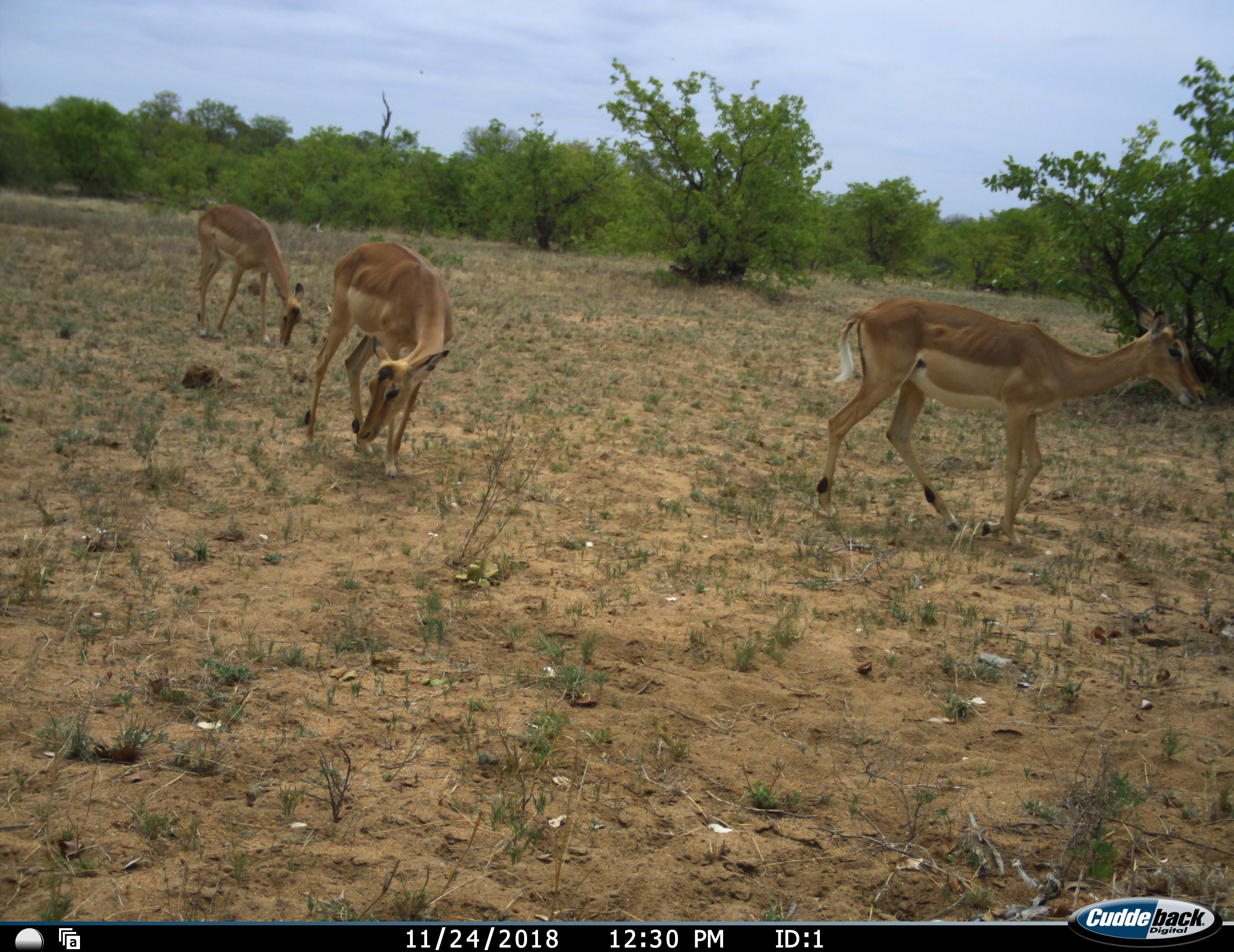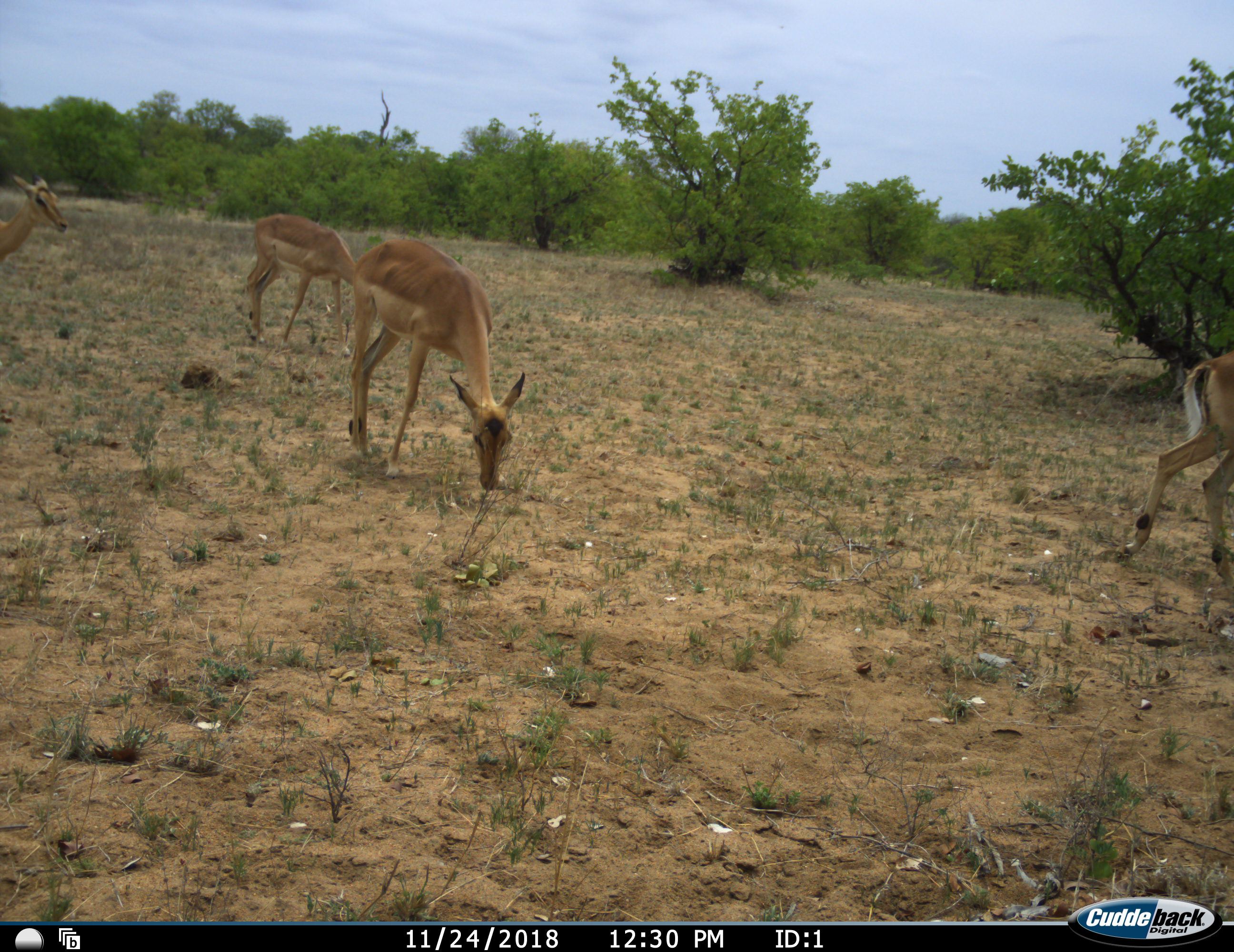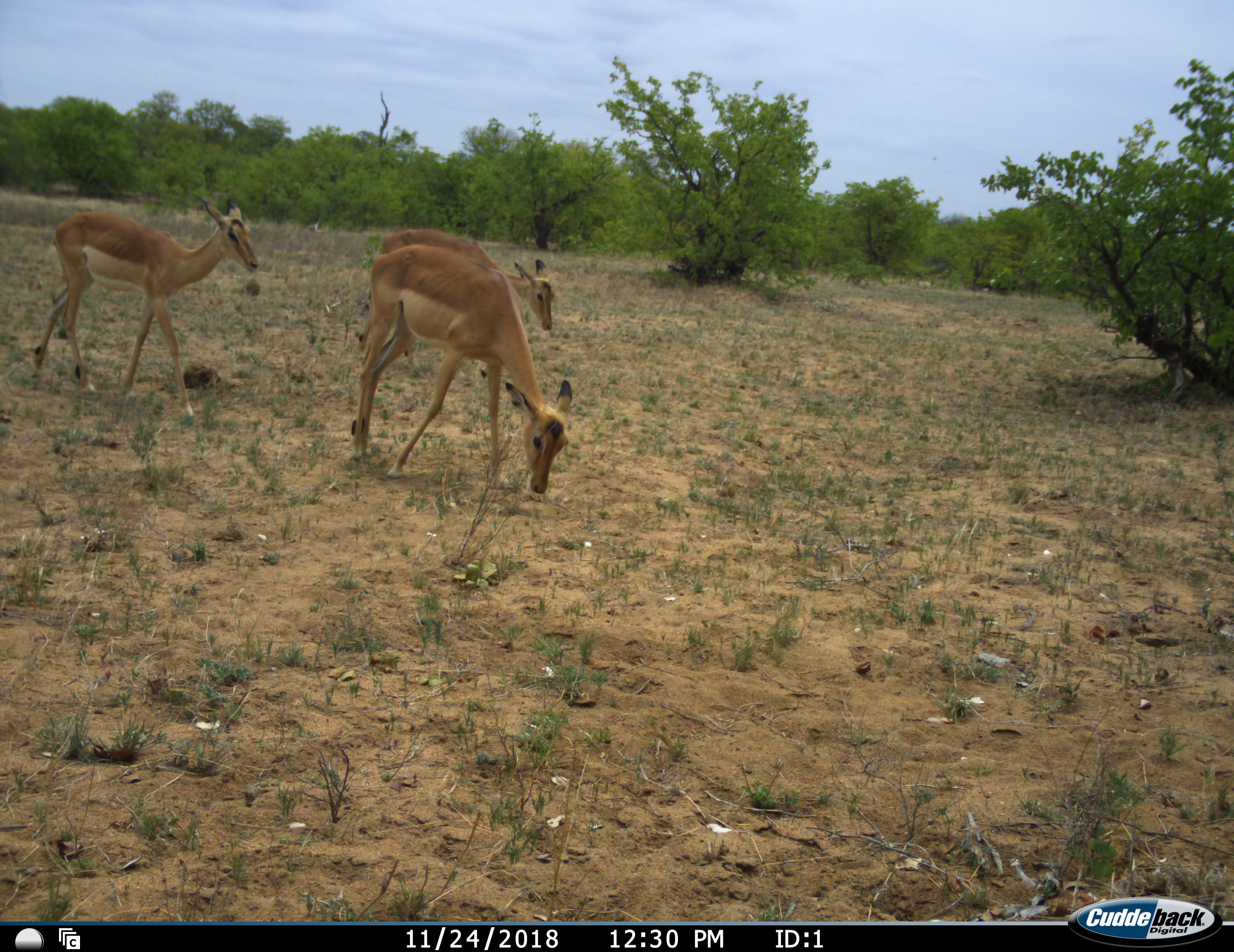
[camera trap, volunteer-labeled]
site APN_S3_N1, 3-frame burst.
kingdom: Animalia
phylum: Chordata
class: Mammalia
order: Artiodactyla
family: Bovidae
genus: Aepyceros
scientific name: Aepyceros melampus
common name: impala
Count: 4.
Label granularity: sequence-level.